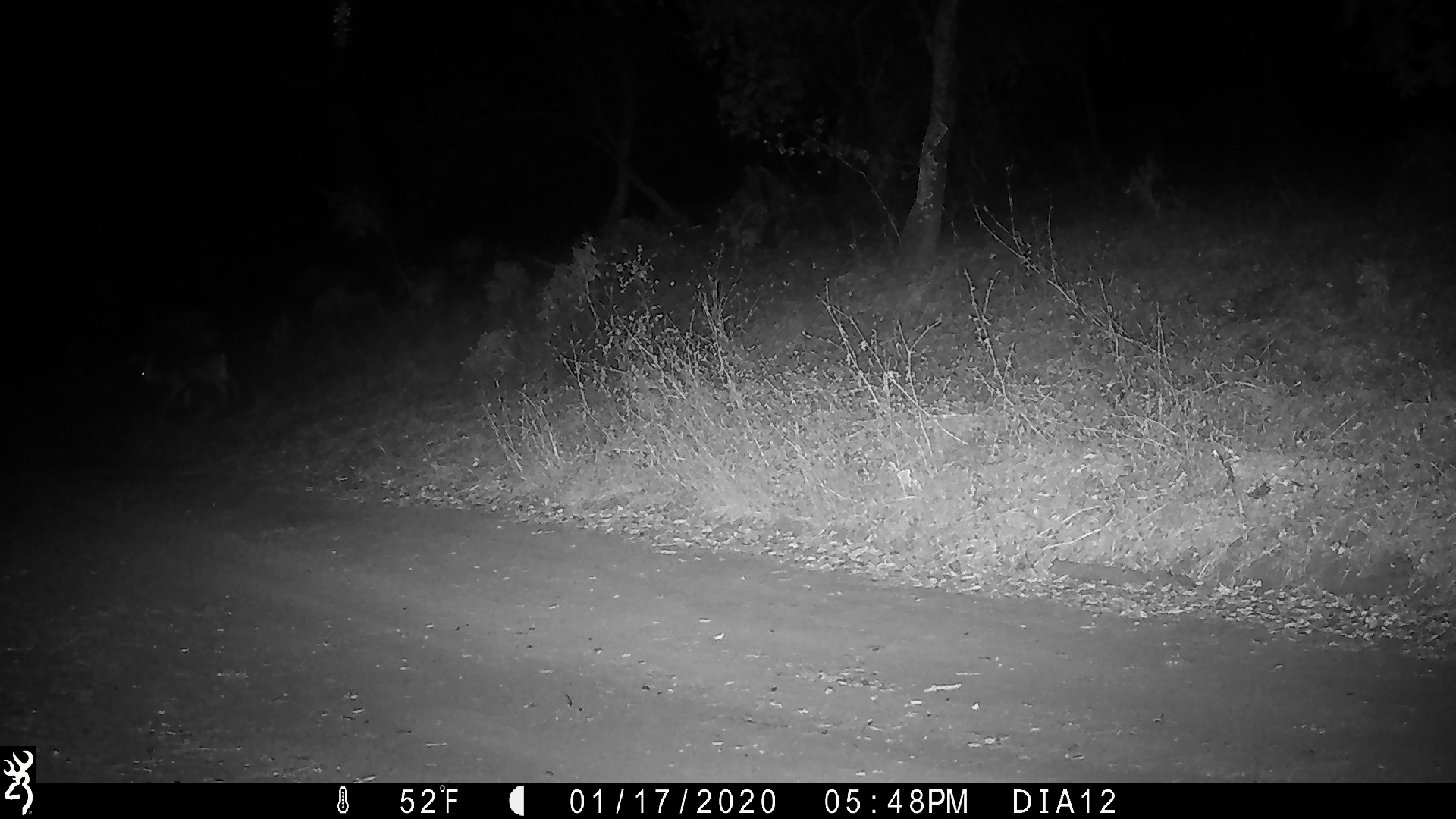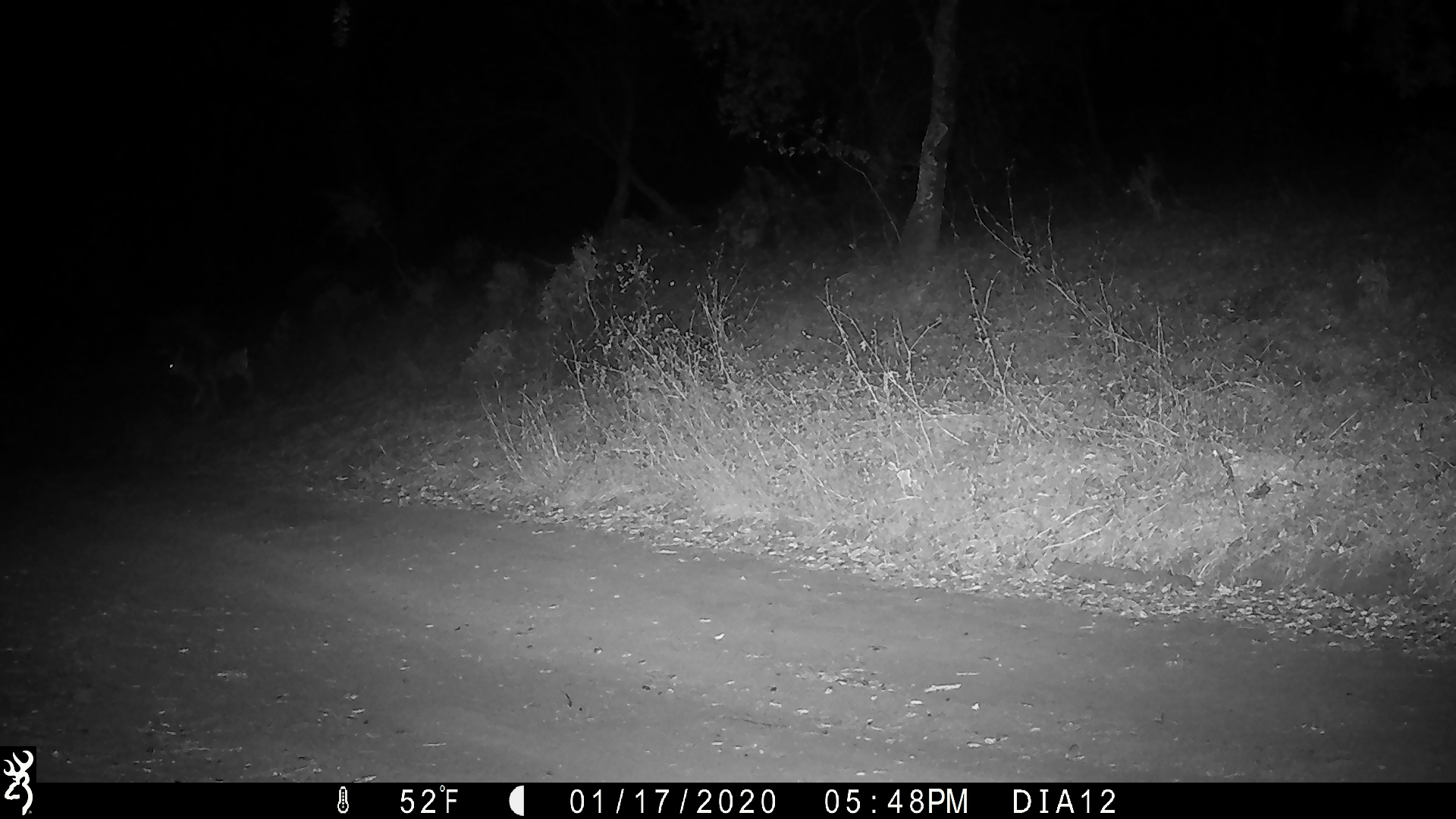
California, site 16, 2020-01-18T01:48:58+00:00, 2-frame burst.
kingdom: Animalia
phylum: Chordata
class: Mammalia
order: Artiodactyla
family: Cervidae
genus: Odocoileus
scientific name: Odocoileus hemionus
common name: mule deer